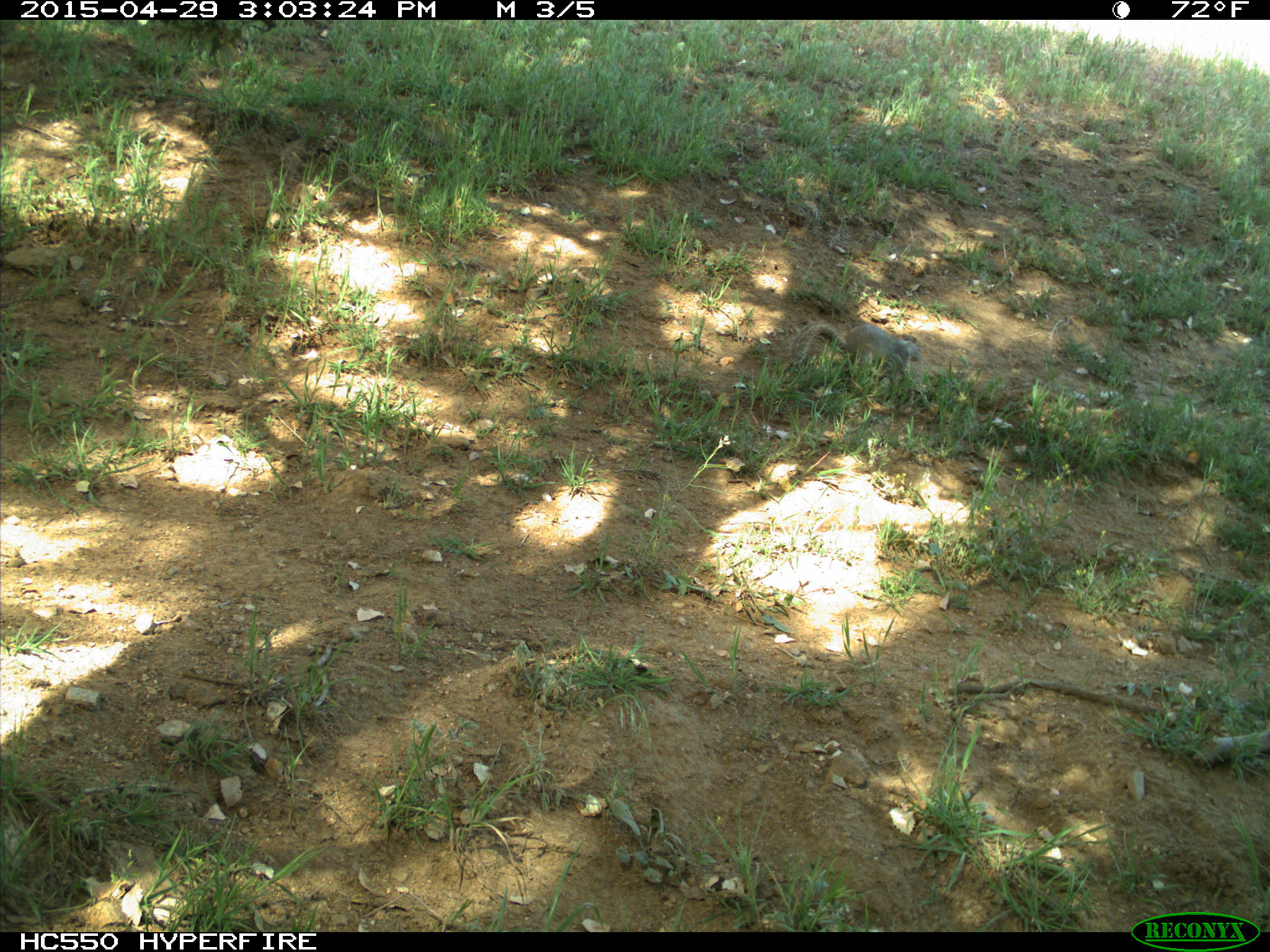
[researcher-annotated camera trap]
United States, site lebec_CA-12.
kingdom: Animalia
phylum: Chordata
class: Mammalia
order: Rodentia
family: Sciuridae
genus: Otospermophilus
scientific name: Otospermophilus beecheyi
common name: california ground squirrel